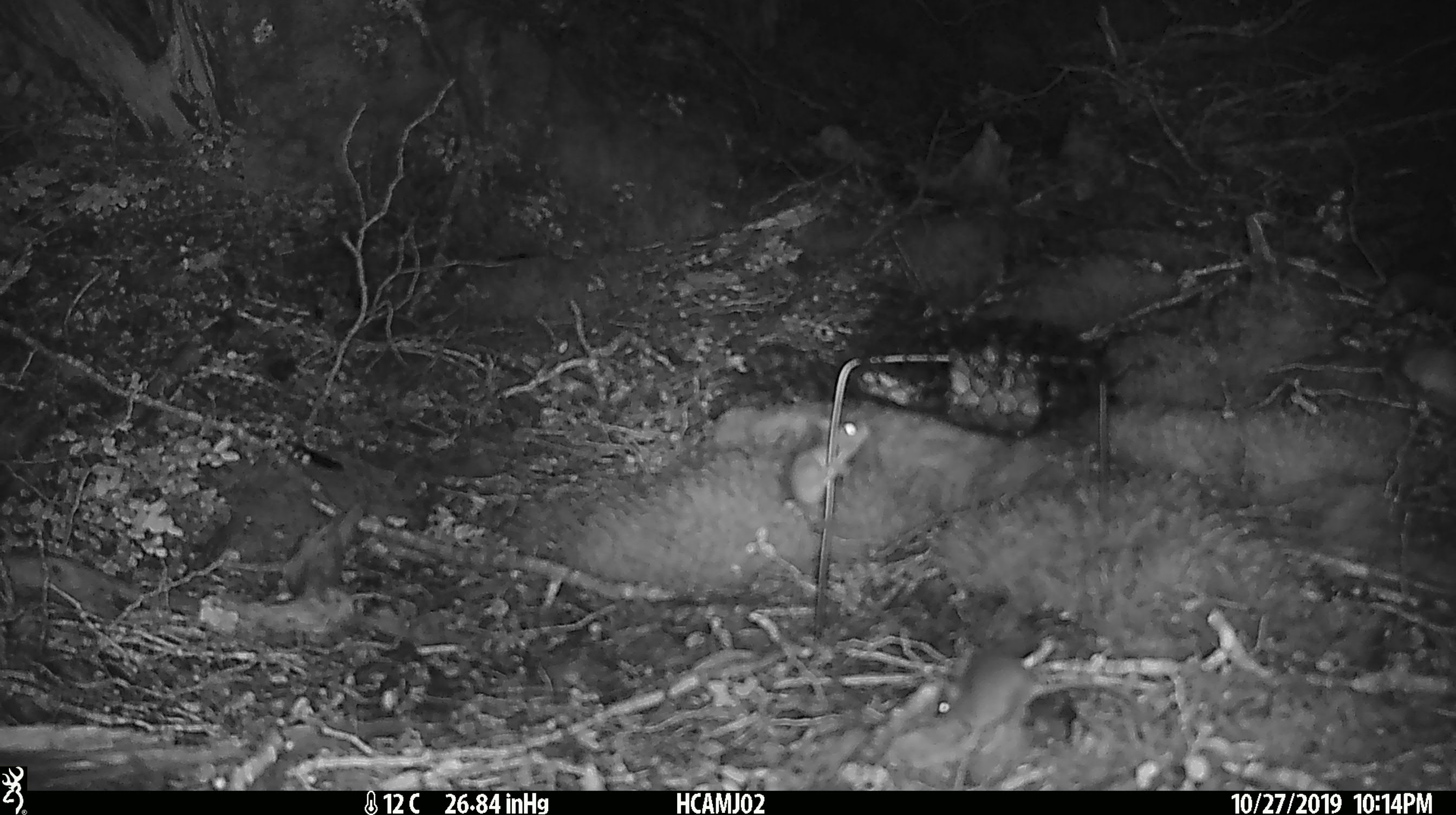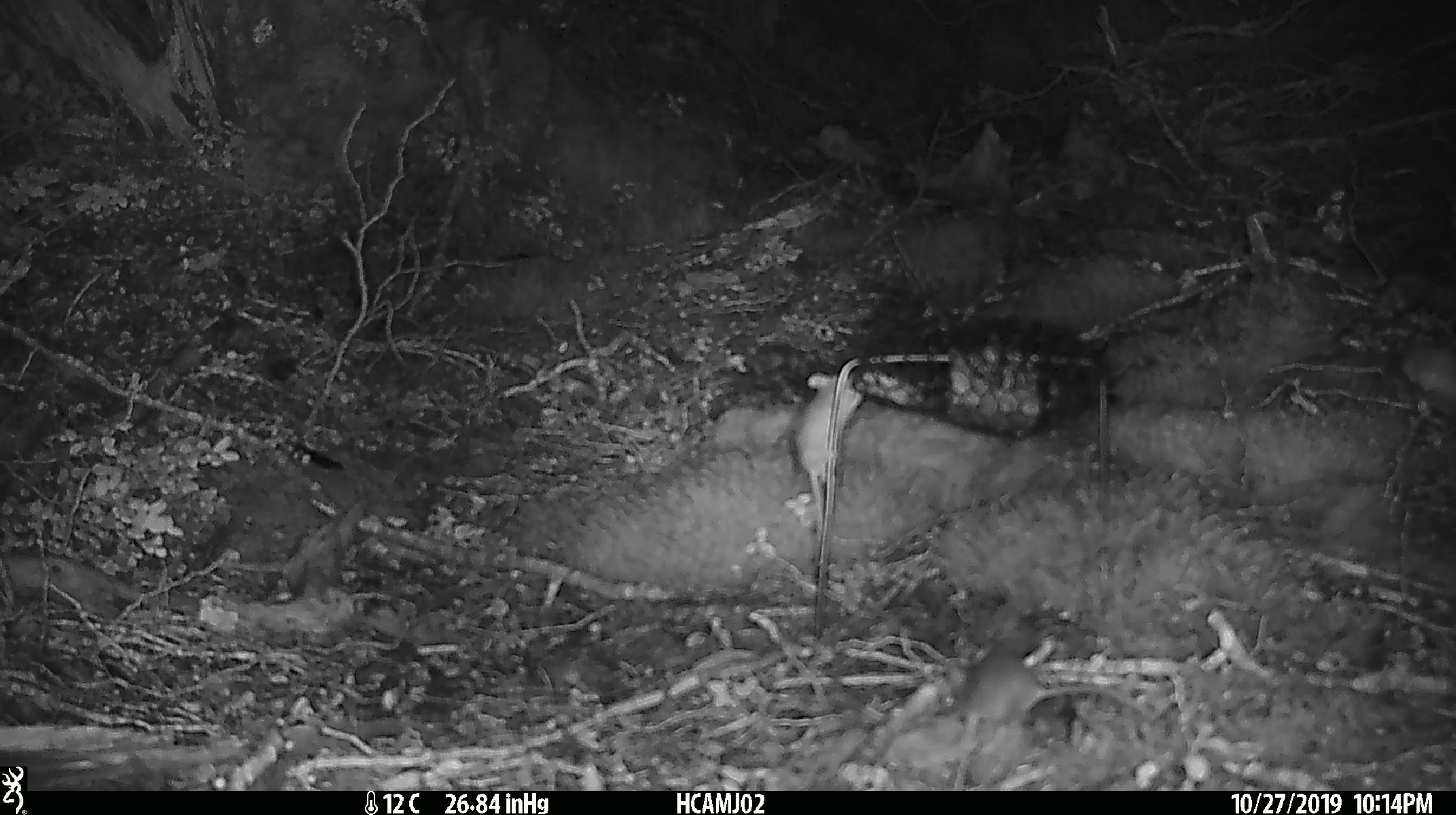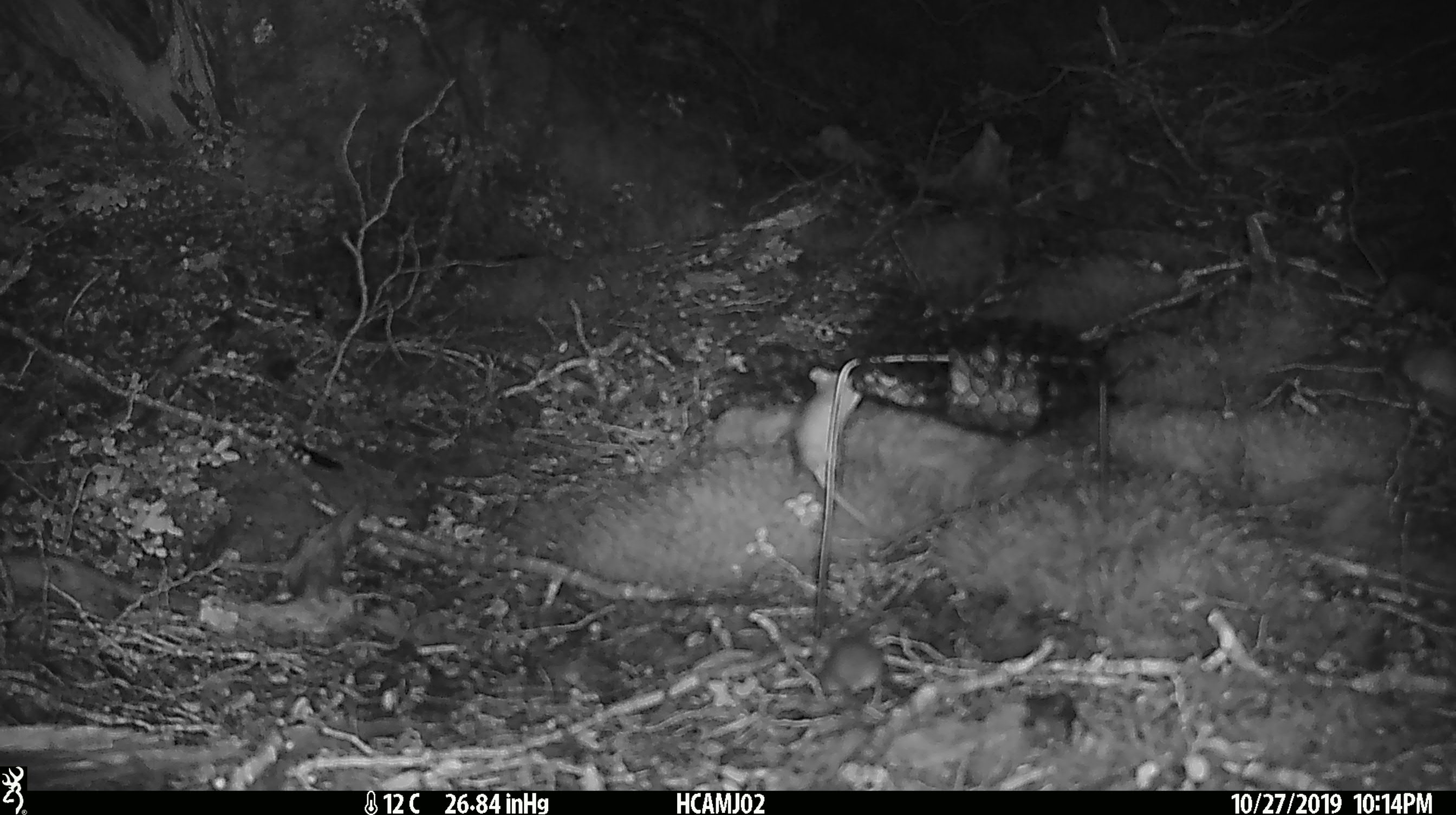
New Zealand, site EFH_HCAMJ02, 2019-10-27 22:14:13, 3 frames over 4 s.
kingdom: Animalia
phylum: Chordata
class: Mammalia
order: Rodentia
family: Muridae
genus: Mus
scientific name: Mus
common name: mouse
Mouse (Mus).